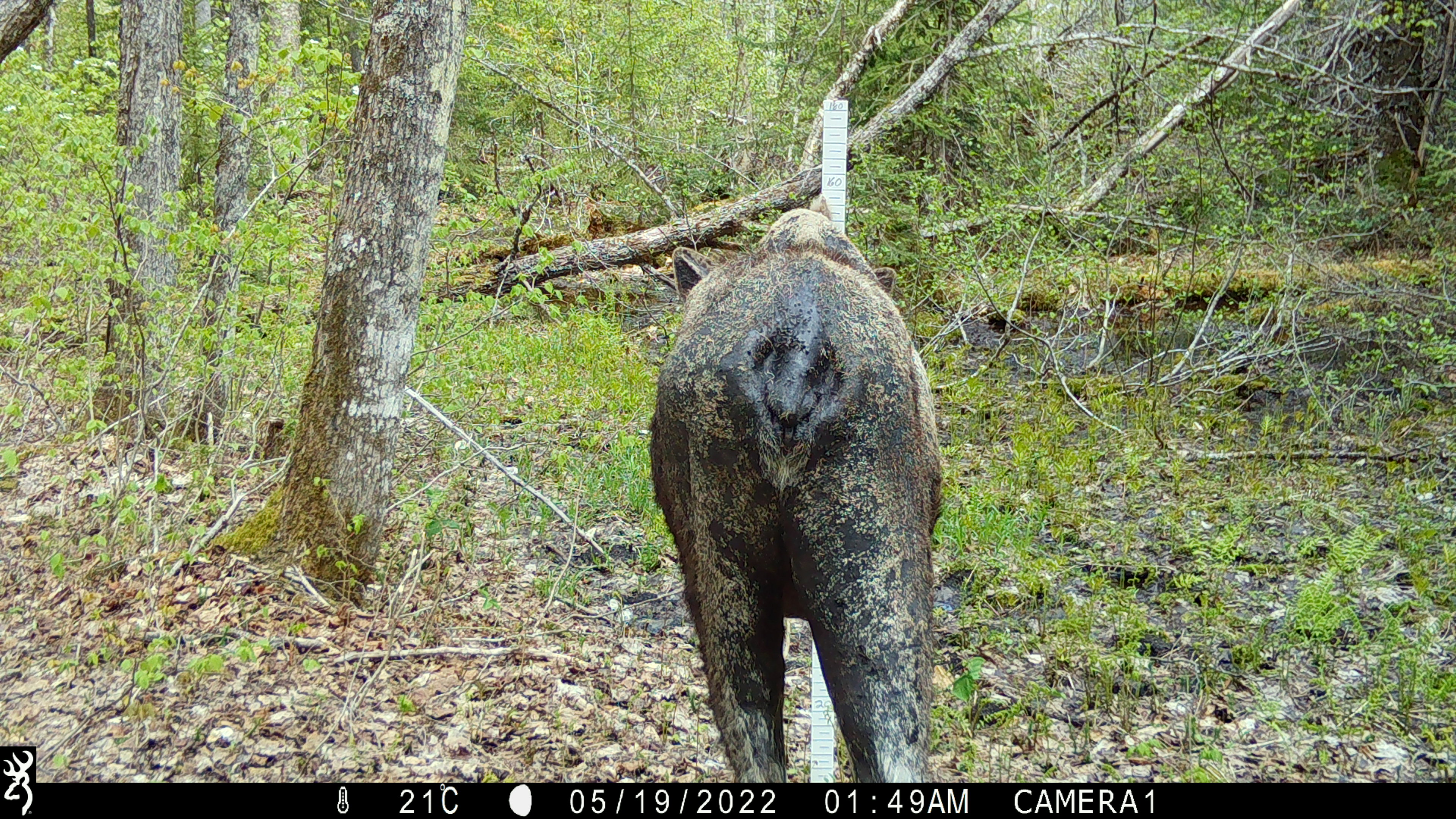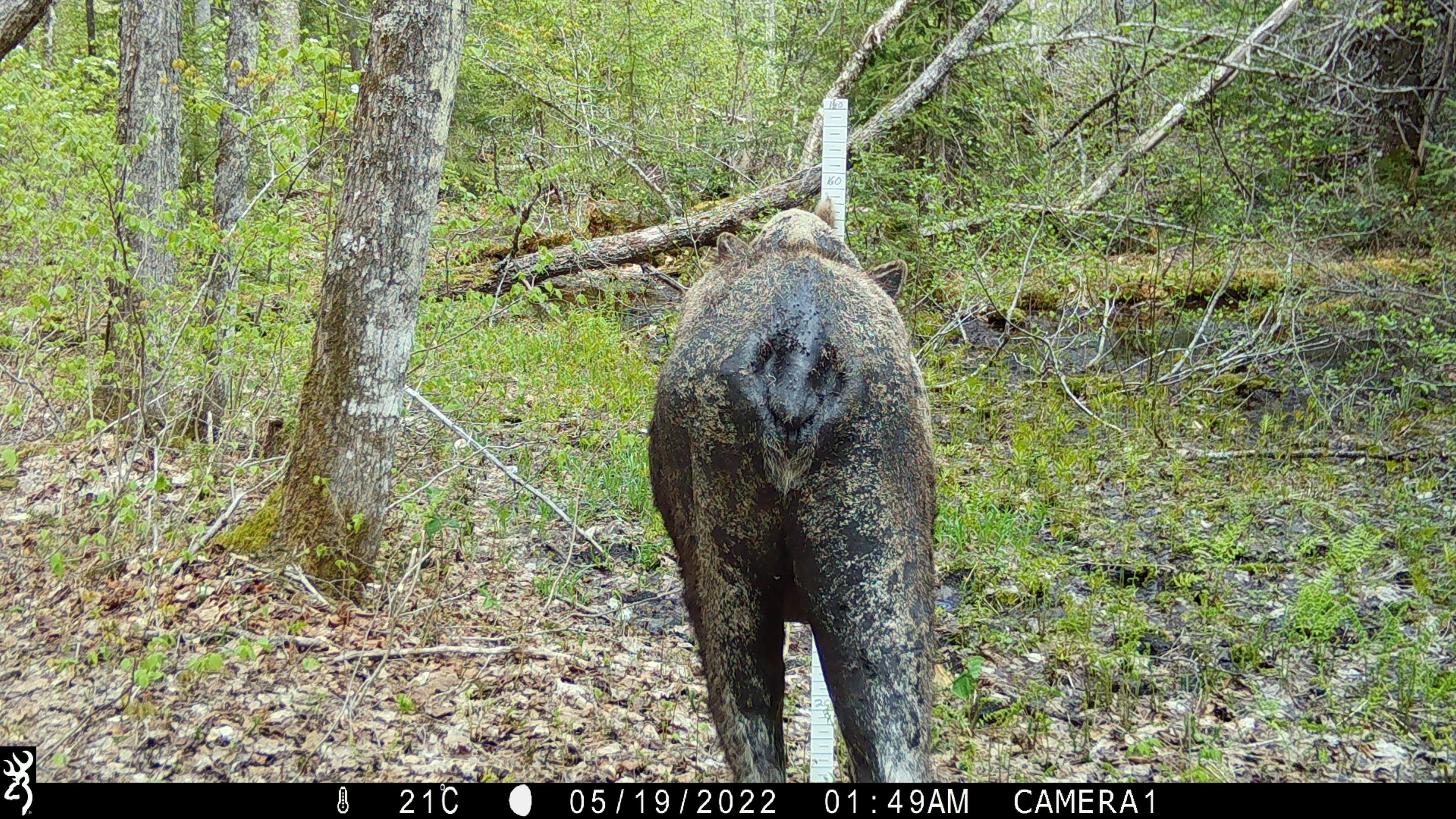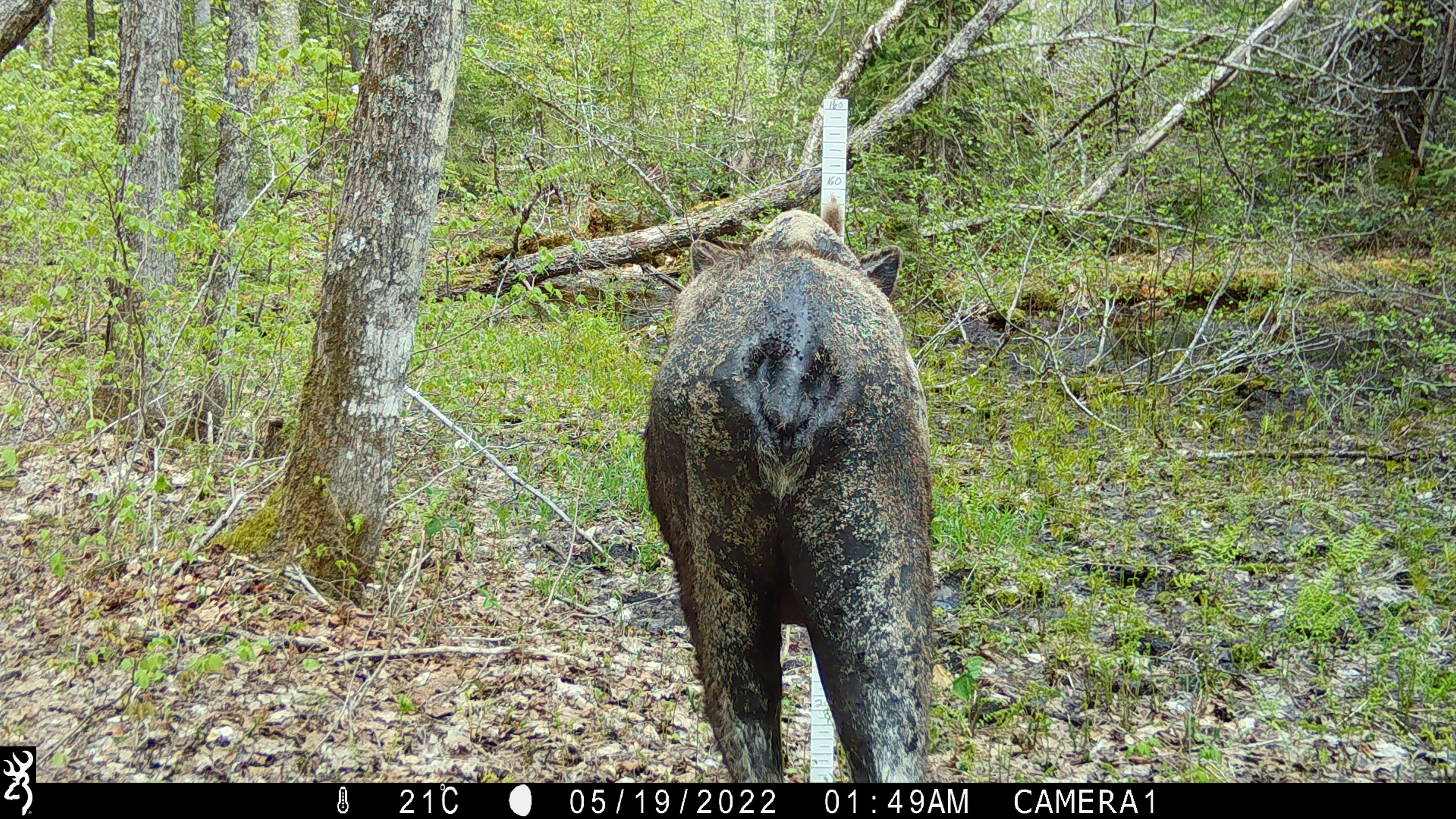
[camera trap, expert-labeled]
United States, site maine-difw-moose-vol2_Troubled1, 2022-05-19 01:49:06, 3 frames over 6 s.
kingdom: Animalia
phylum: Chordata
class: Mammalia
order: Artiodactyla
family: Cervidae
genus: Alces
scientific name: Alces alces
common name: moose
Moose (Alces alces).